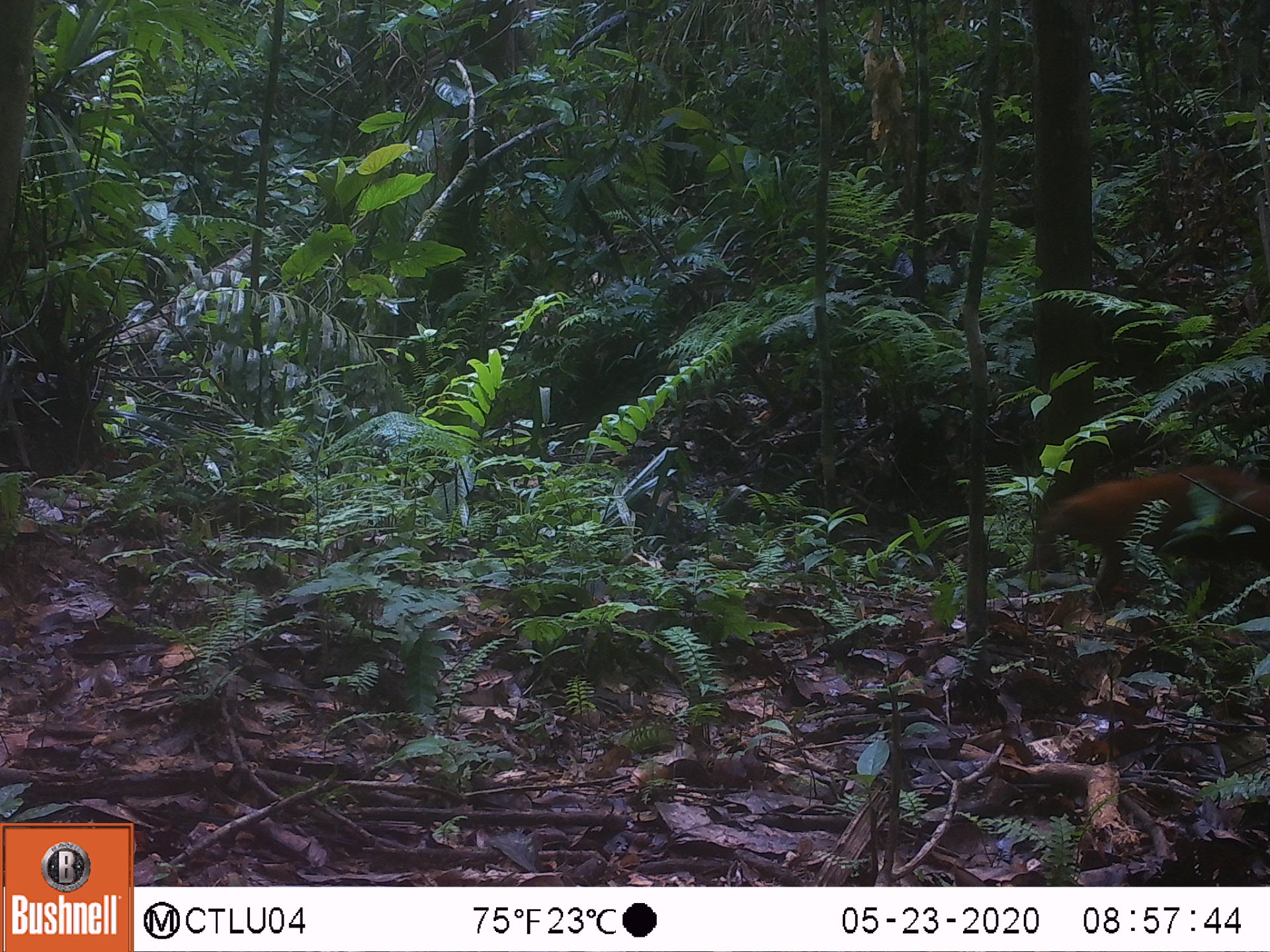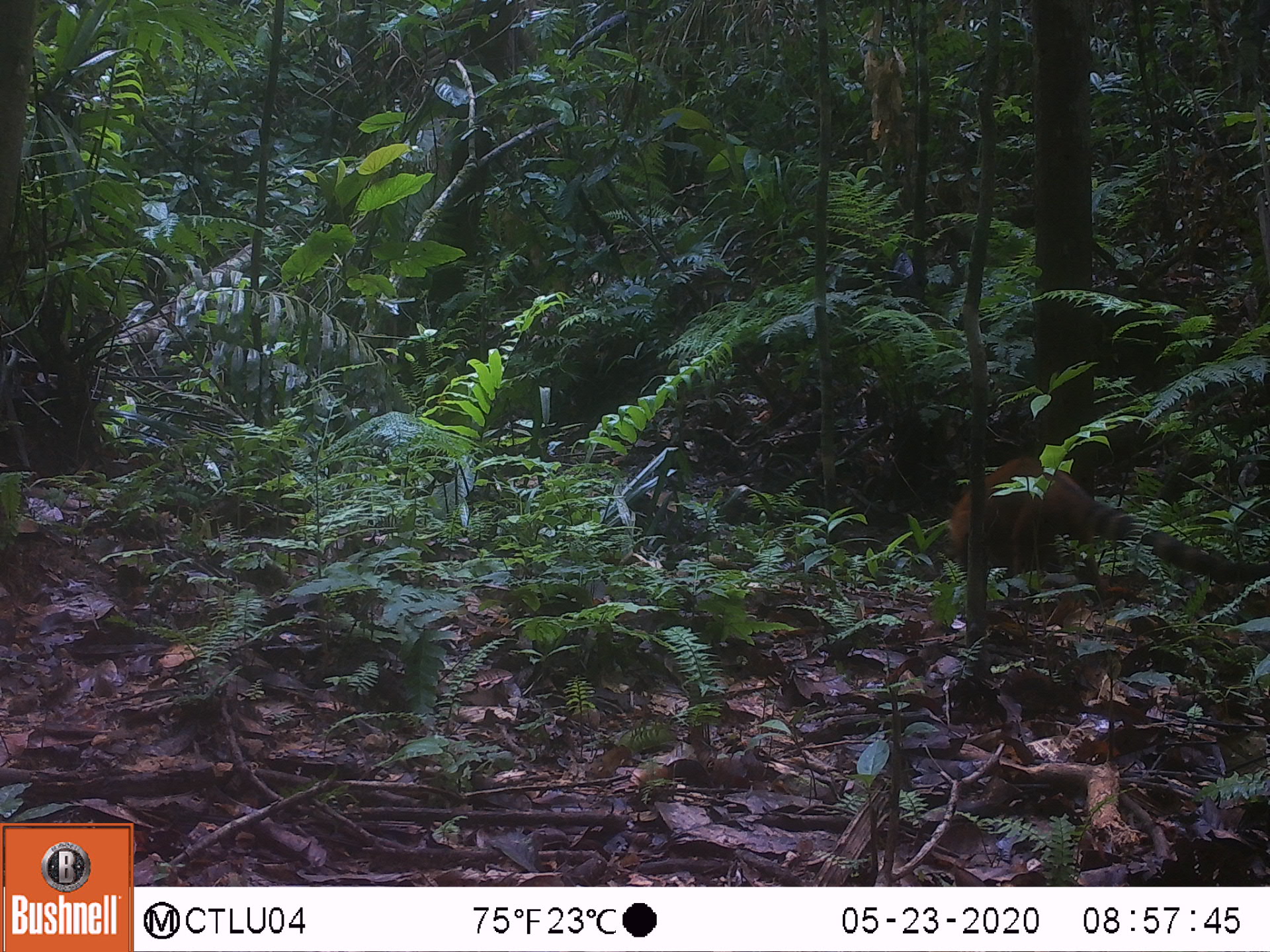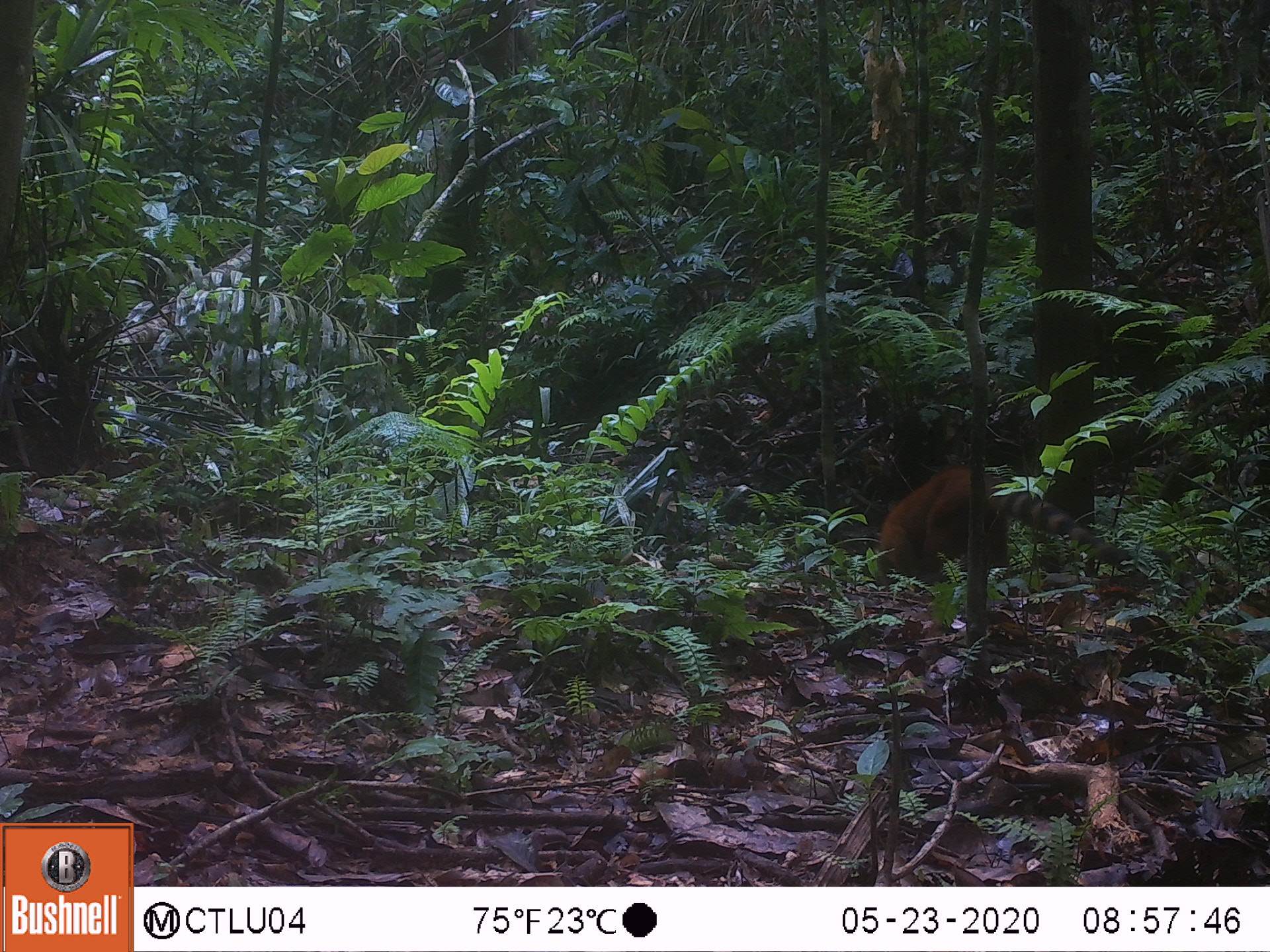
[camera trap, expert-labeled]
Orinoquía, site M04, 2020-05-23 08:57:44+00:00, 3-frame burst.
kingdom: Animalia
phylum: Chordata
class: Mammalia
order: Carnivora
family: Procyonidae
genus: Nasua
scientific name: Nasua nasua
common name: south american coati